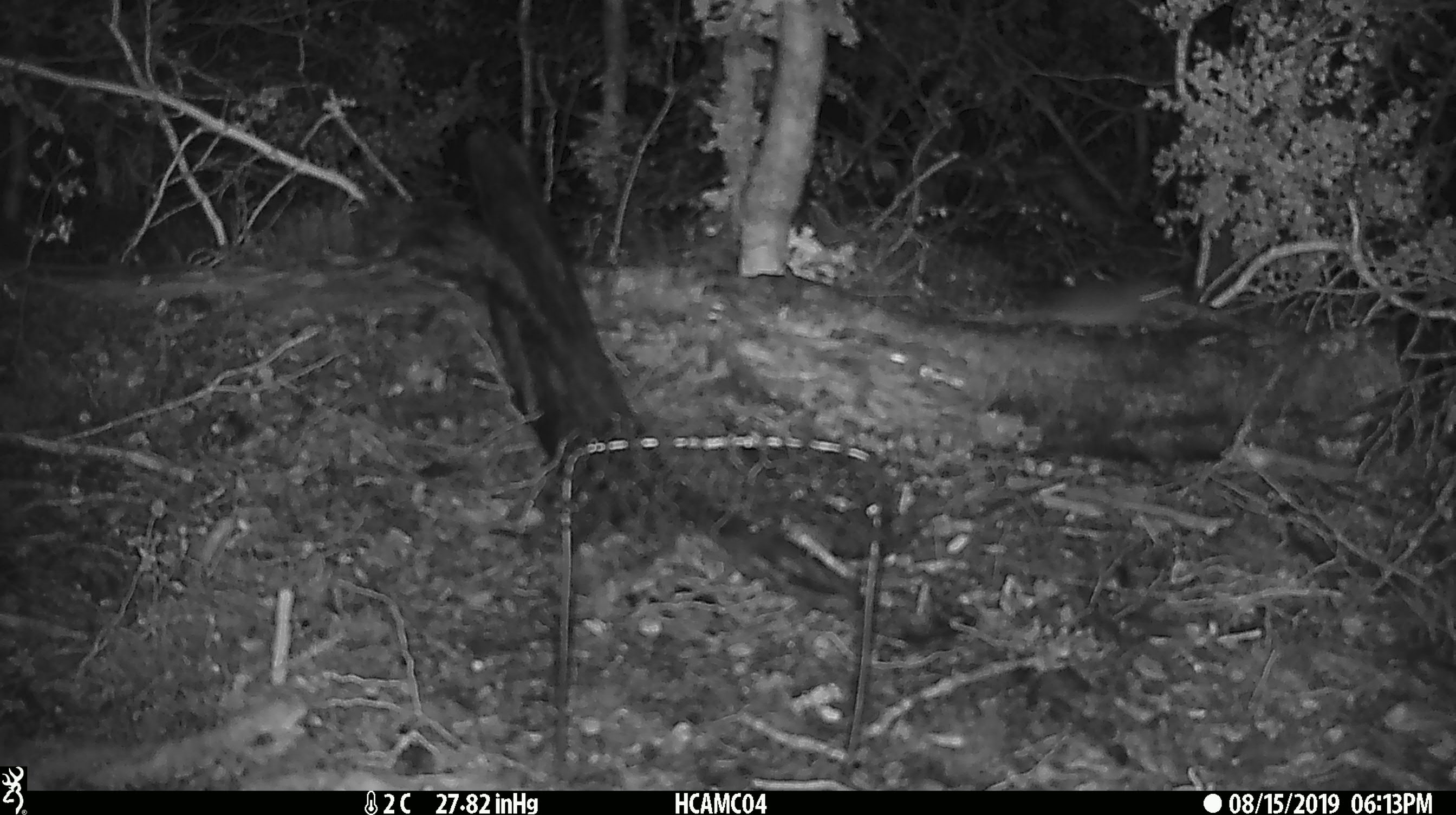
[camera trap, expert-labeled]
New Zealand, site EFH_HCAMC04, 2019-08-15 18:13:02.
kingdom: Animalia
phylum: Chordata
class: Mammalia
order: Rodentia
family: Muridae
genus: Mus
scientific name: Mus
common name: mouse